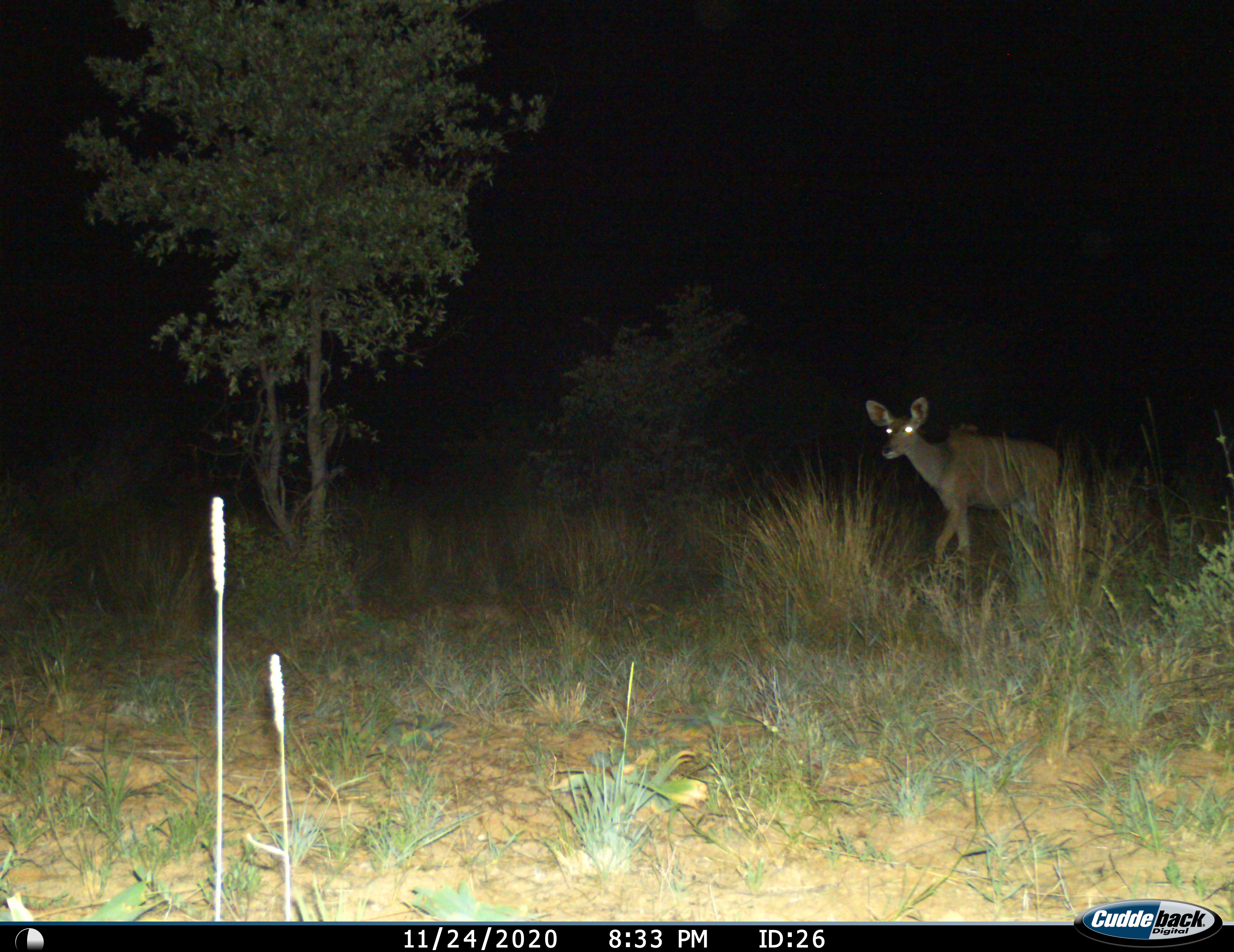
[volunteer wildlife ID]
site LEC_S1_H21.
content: unidentified animal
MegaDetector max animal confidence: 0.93